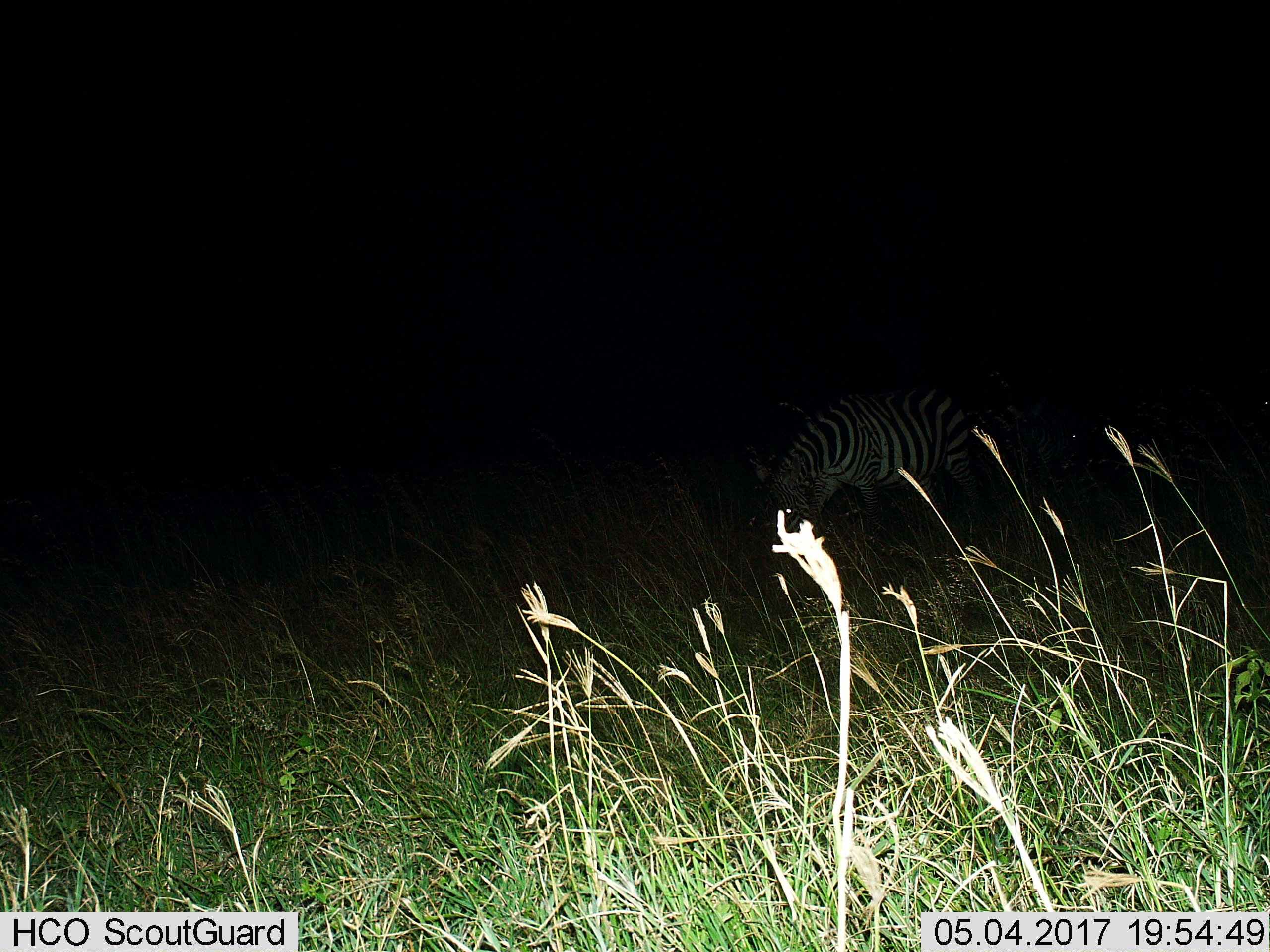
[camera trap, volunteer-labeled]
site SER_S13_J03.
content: unidentified animal